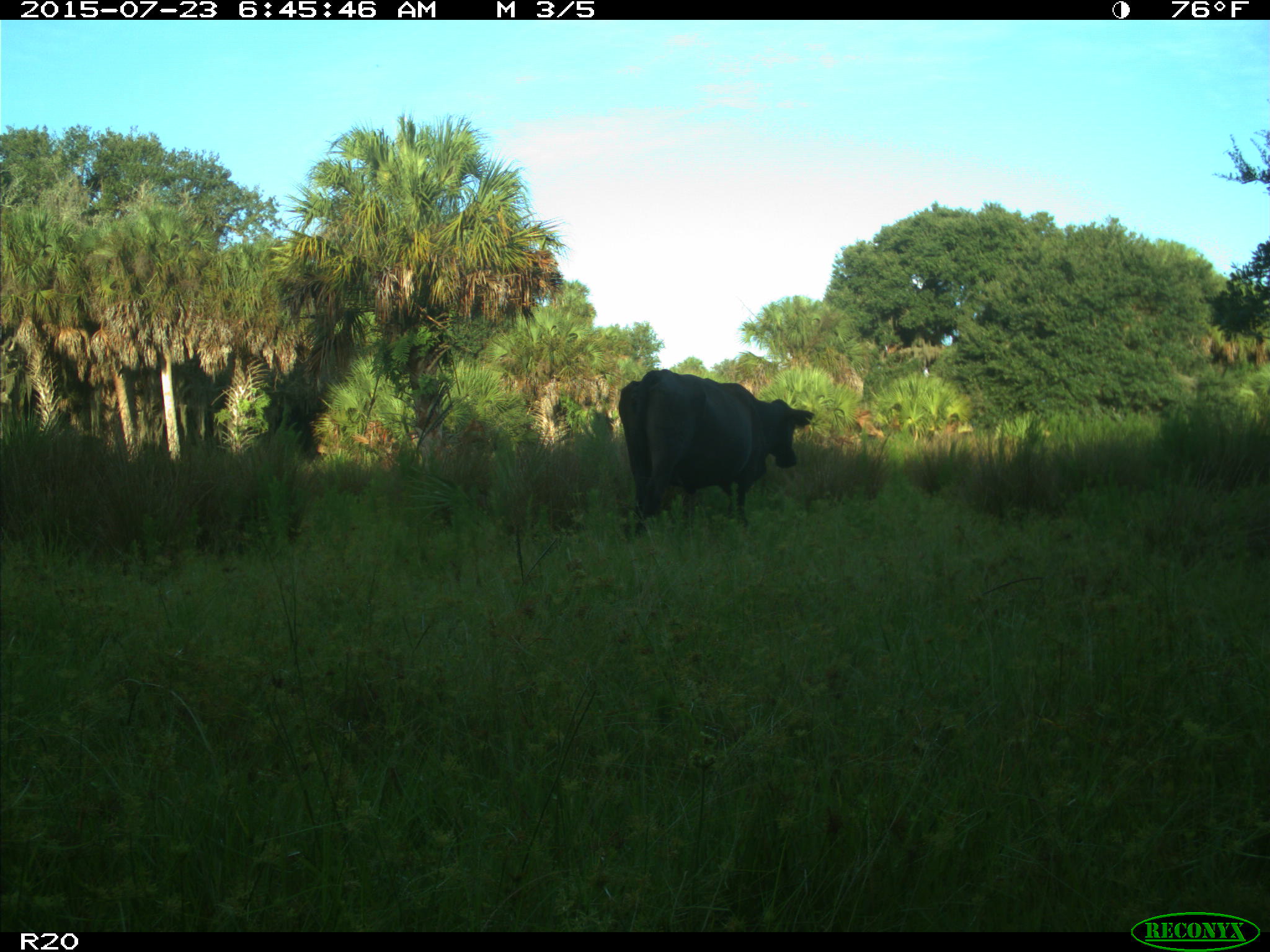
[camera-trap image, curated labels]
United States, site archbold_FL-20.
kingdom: Animalia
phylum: Chordata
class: Mammalia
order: Artiodactyla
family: Bovidae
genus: Bos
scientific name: Bos taurus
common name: domestic cow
Bos taurus (domestic cow).